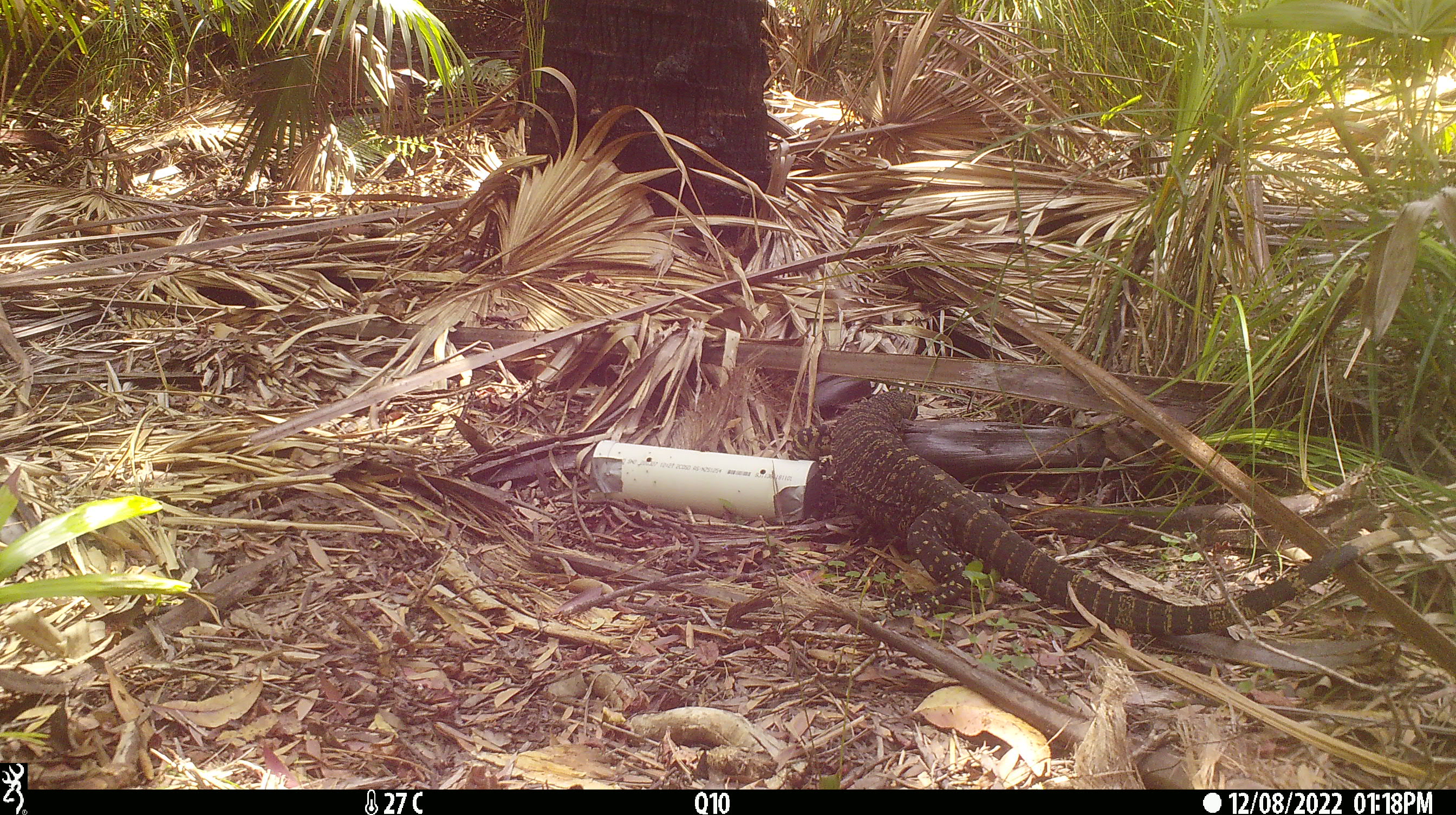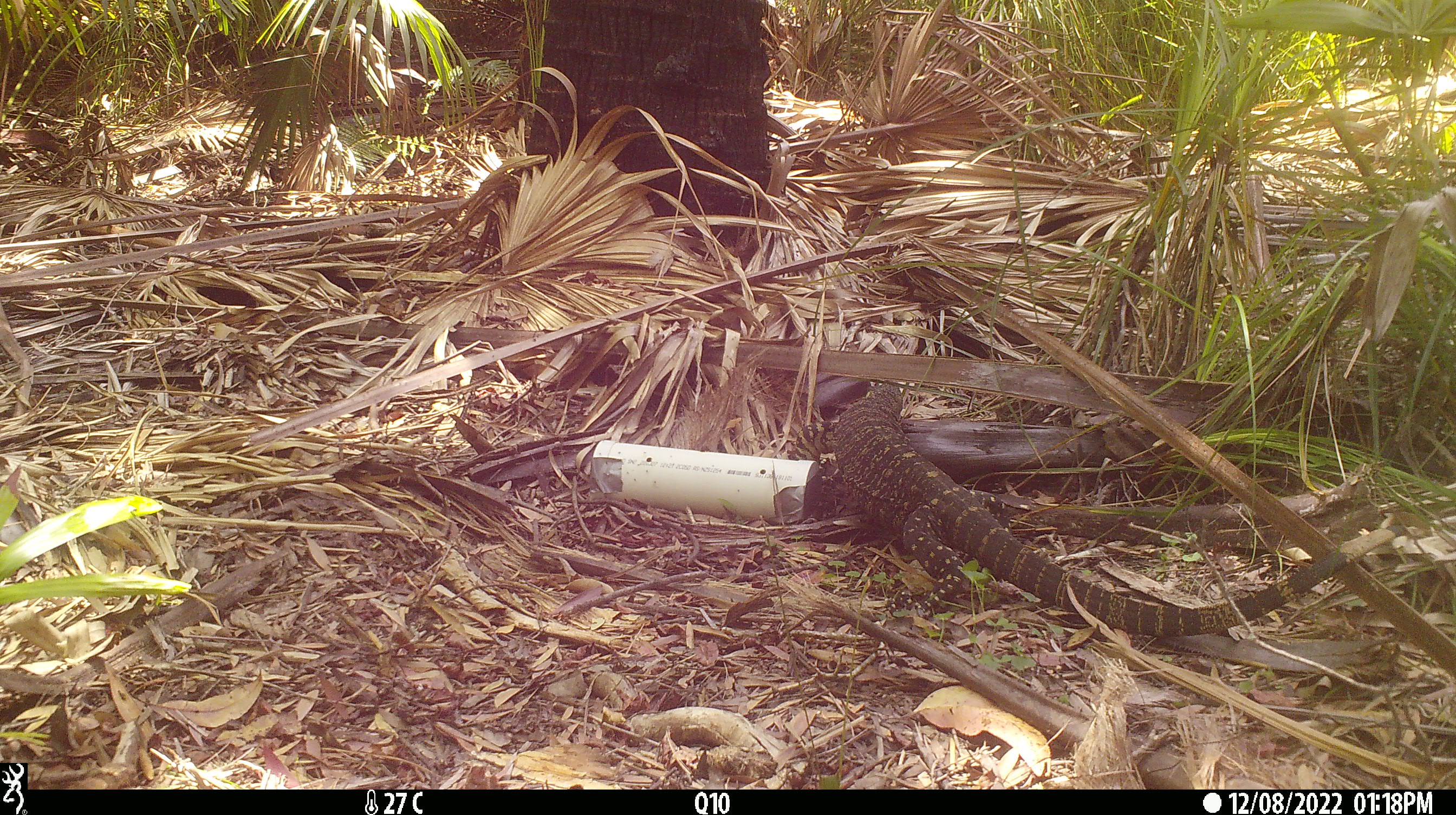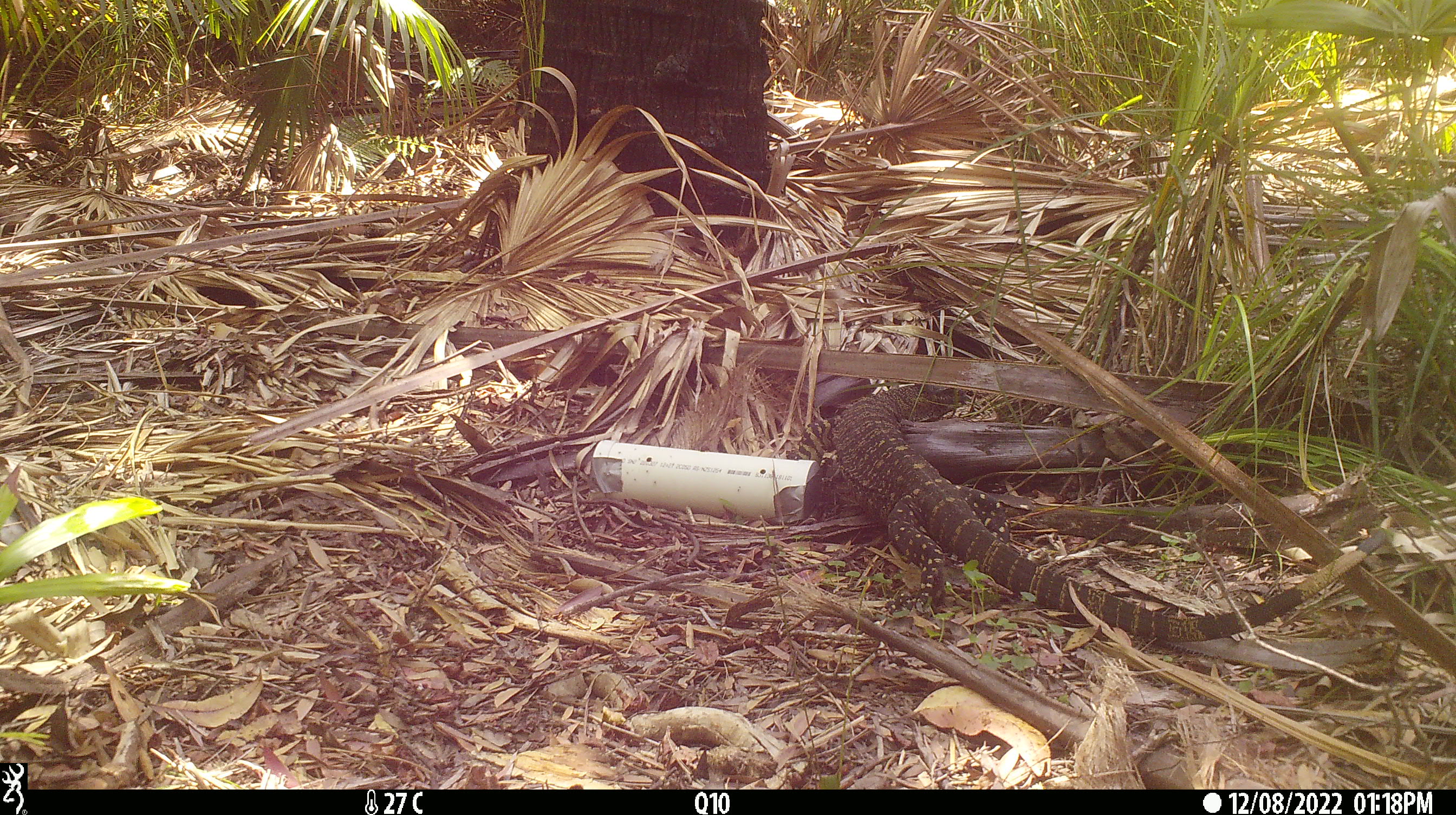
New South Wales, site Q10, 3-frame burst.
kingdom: Animalia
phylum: Chordata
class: Reptilia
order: Squamata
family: Varanidae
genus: Varanus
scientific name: Varanus varius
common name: lace monitor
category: goanna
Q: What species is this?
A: Goanna (lace monitor) (Varanus varius).